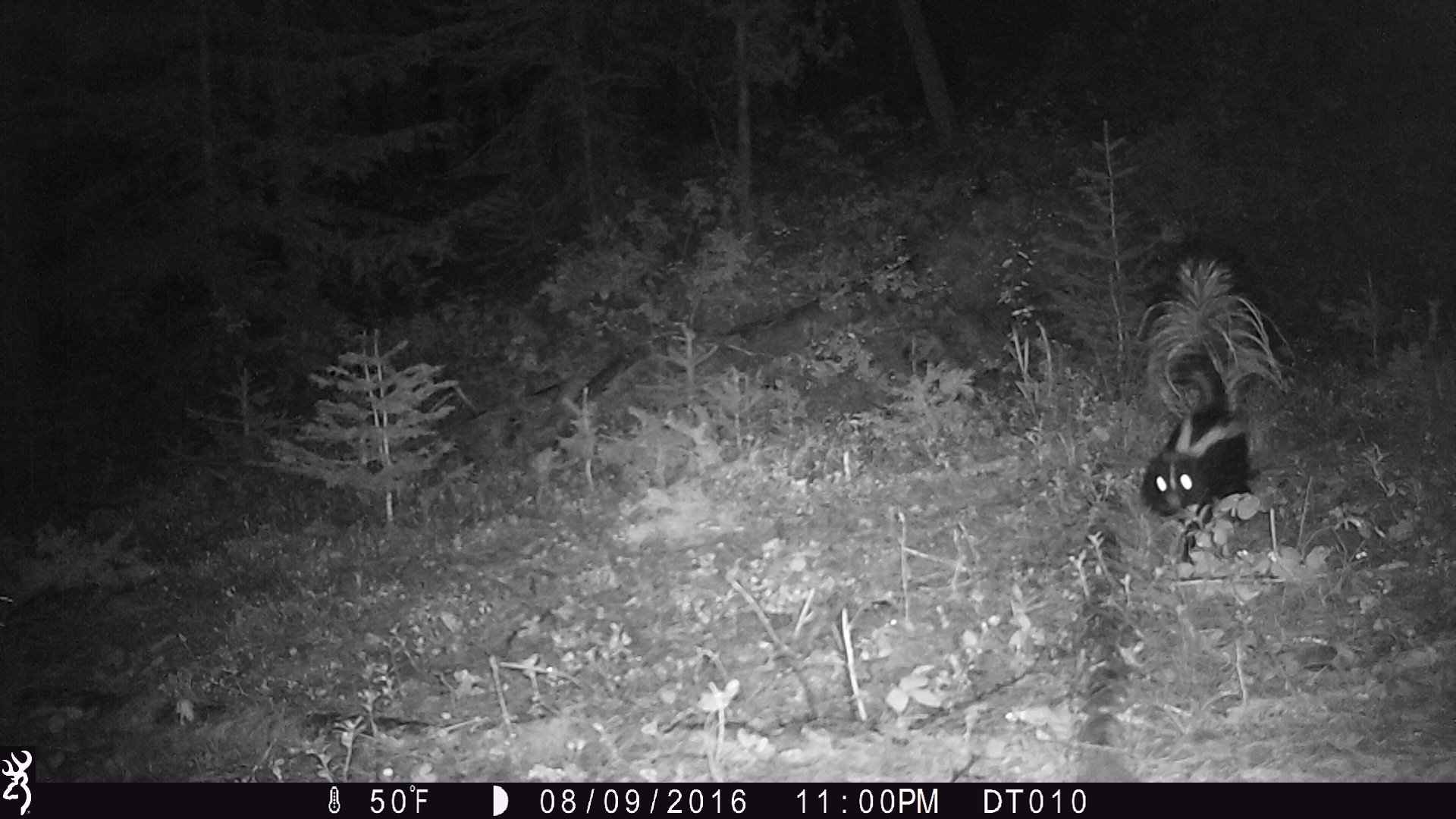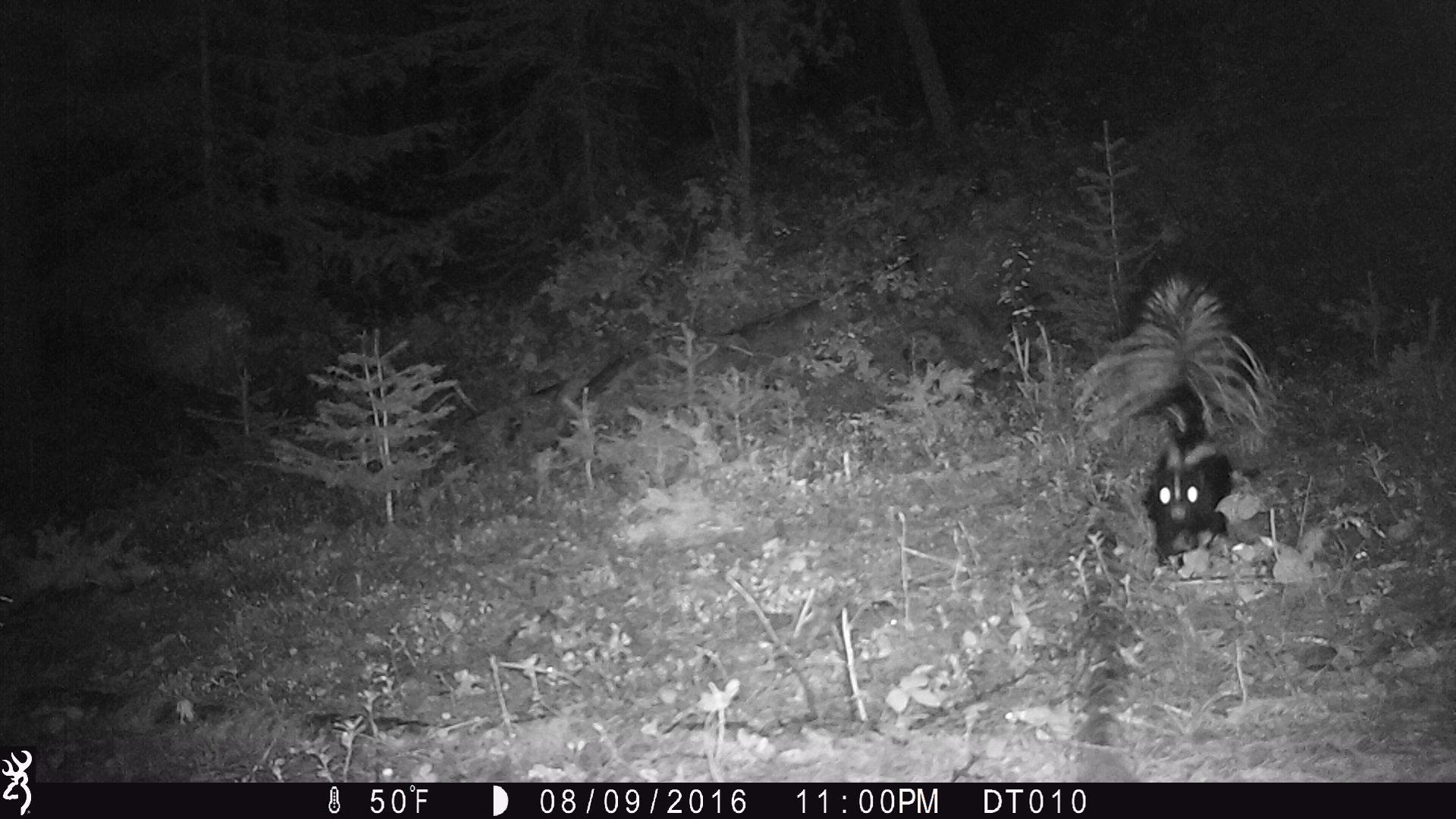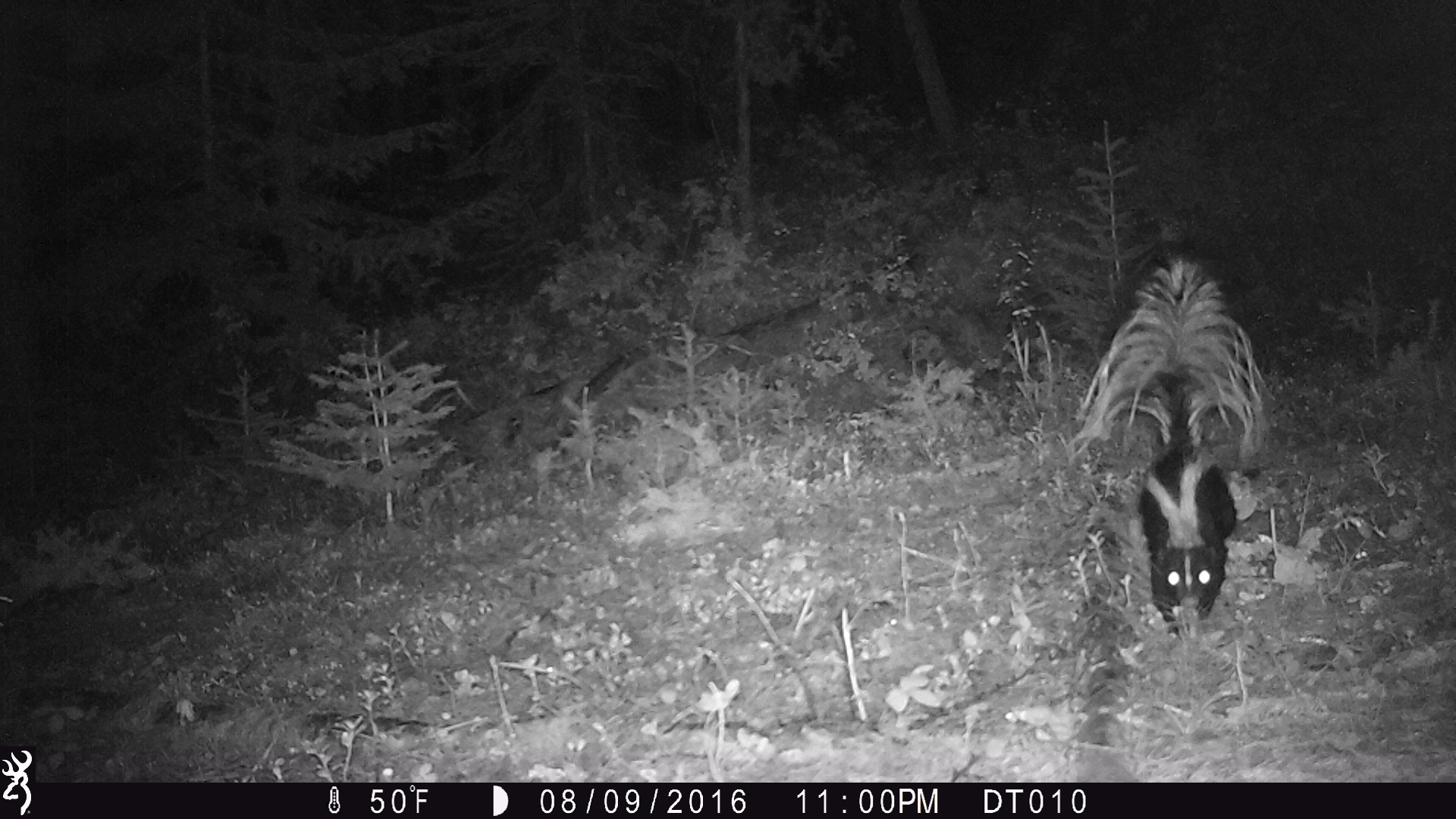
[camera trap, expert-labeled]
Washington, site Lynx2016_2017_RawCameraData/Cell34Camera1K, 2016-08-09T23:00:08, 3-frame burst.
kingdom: Animalia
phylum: Chordata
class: Mammalia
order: Carnivora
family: Mephitidae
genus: Mephitis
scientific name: Mephitis mephitis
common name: striped skunk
Mephitis mephitis (striped skunk). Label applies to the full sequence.